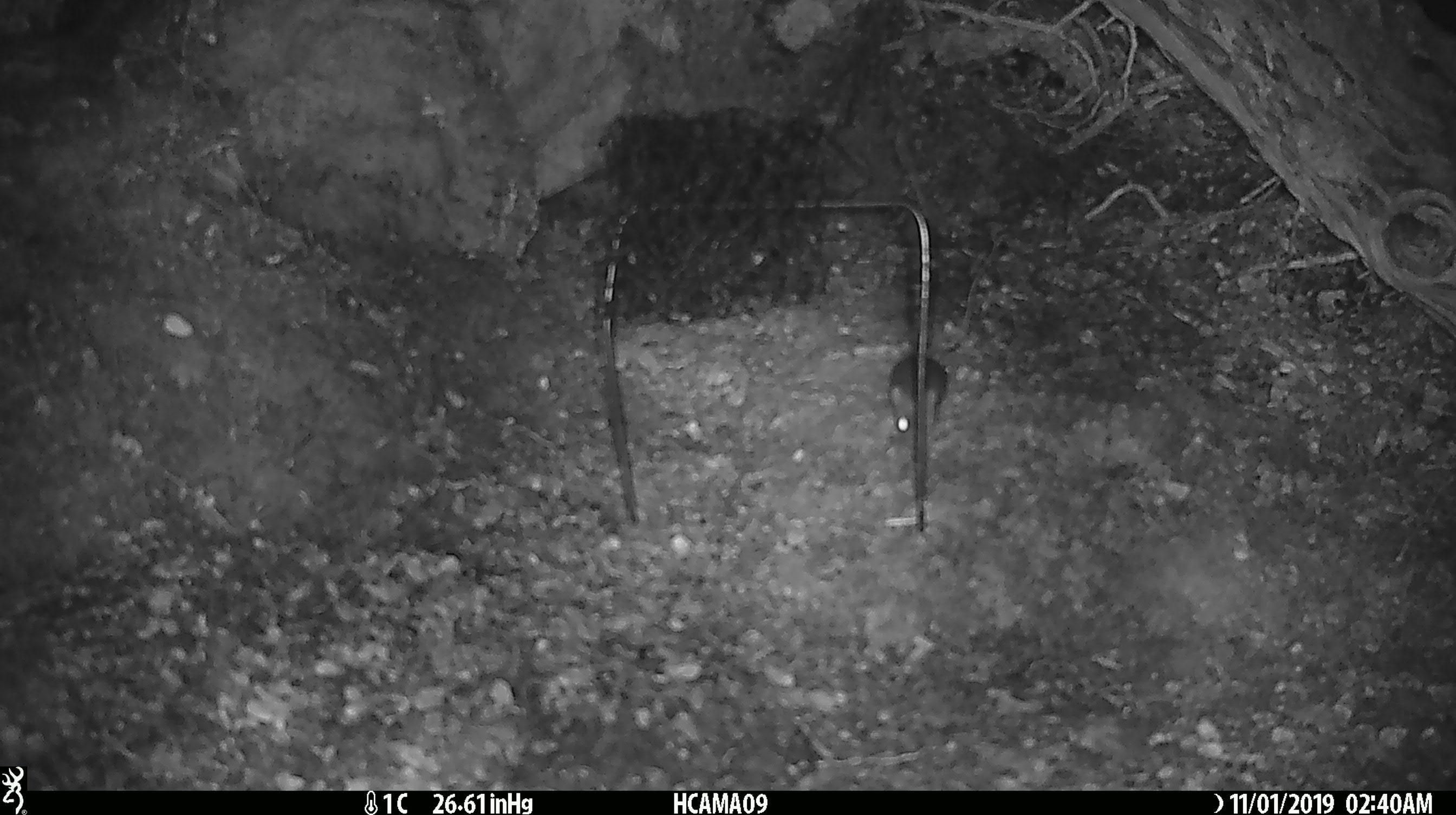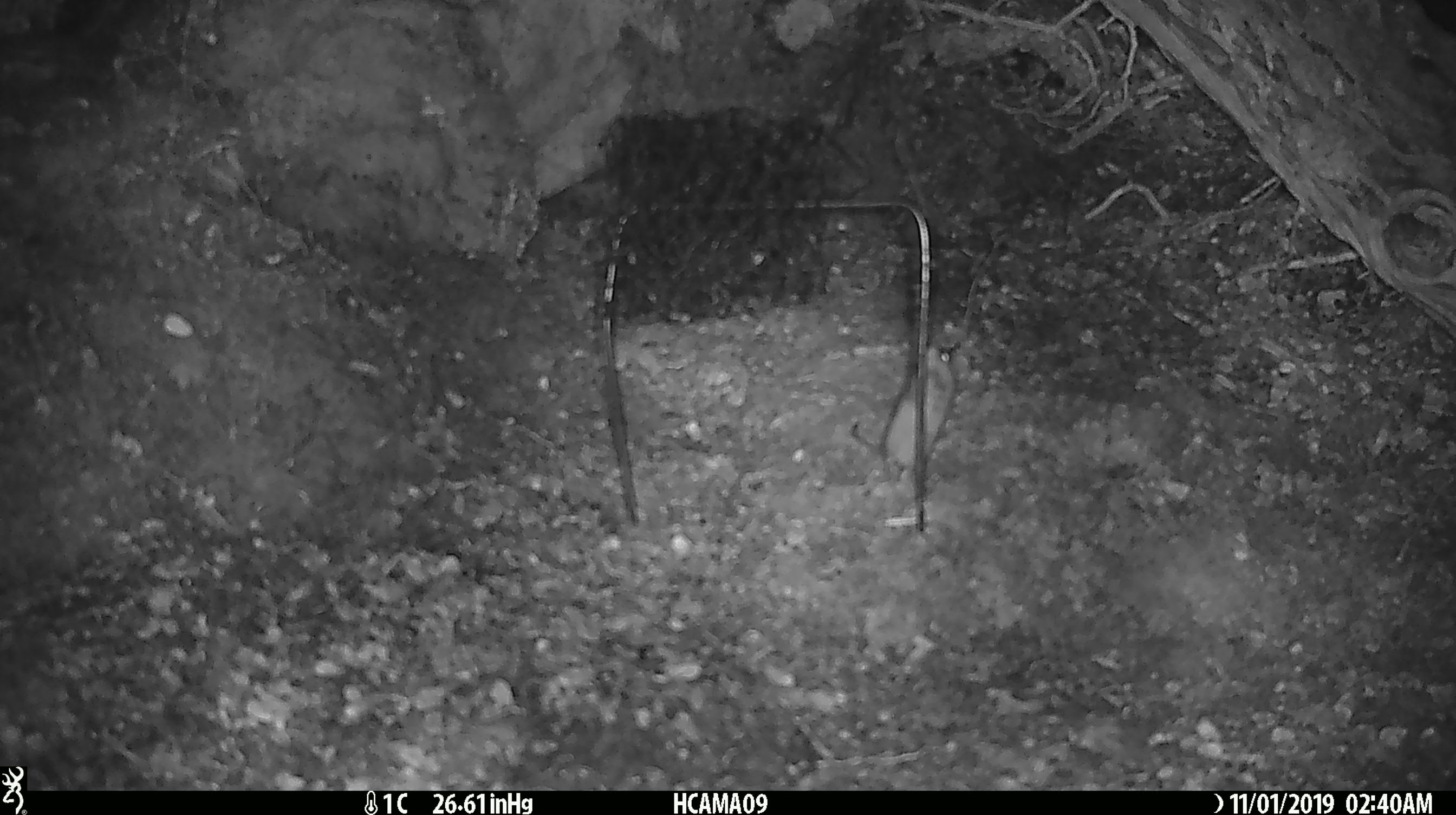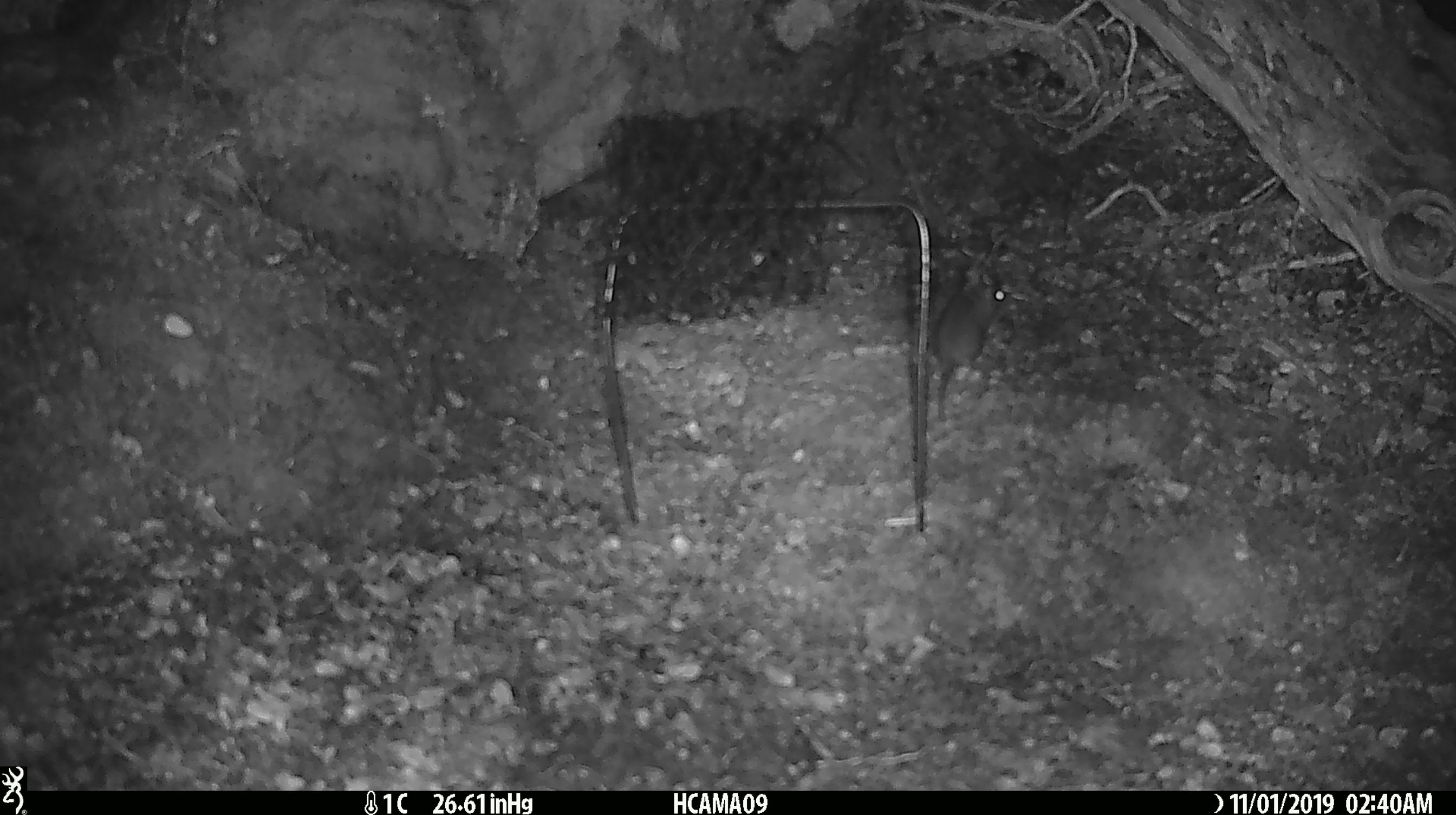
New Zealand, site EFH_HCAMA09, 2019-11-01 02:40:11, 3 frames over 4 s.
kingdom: Animalia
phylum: Chordata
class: Mammalia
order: Rodentia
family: Muridae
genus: Mus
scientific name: Mus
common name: mouse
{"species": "mouse (Mus)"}